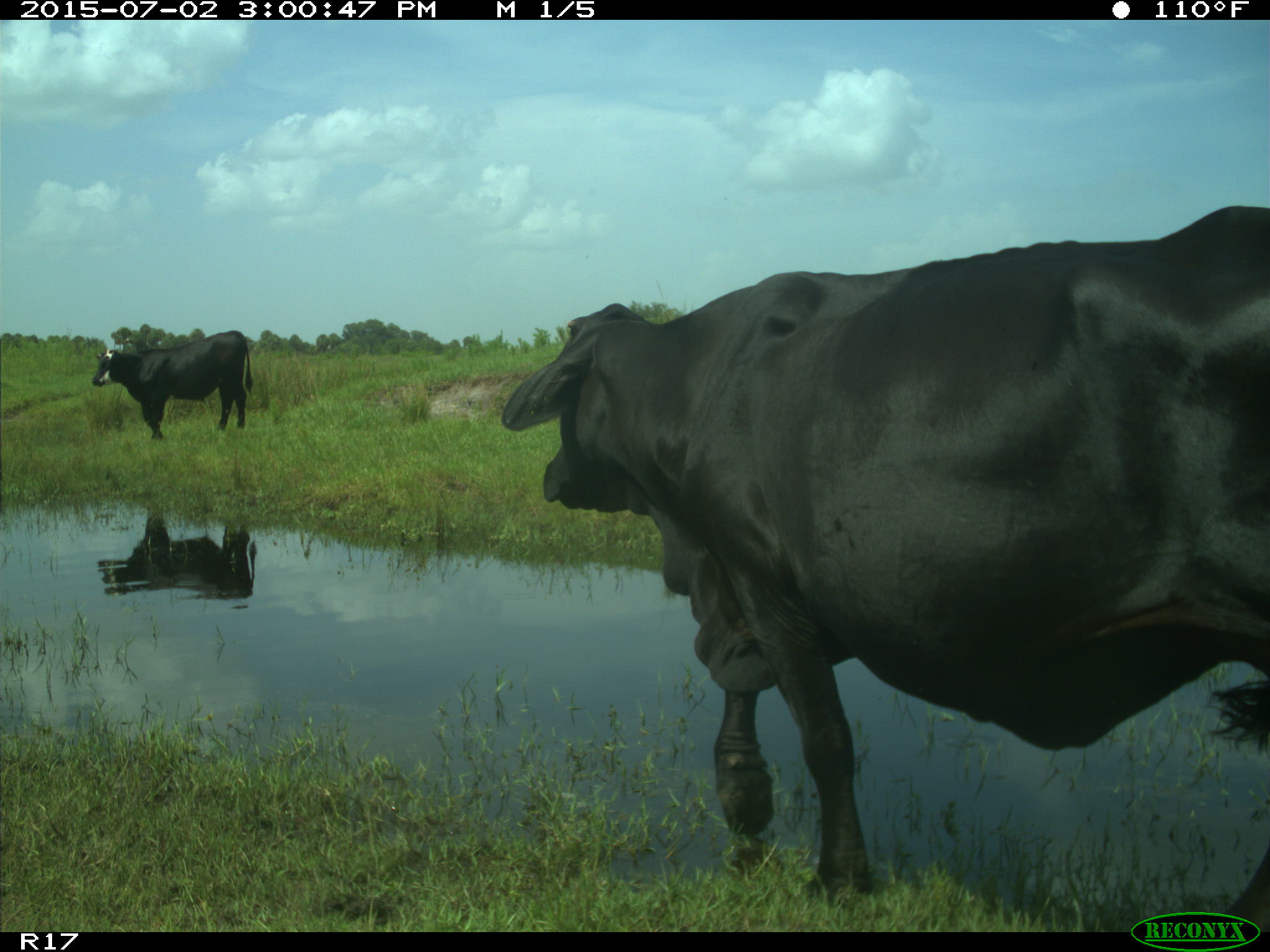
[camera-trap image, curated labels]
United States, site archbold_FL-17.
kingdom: Animalia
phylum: Chordata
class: Mammalia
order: Artiodactyla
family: Bovidae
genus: Bos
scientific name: Bos taurus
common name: domestic cow